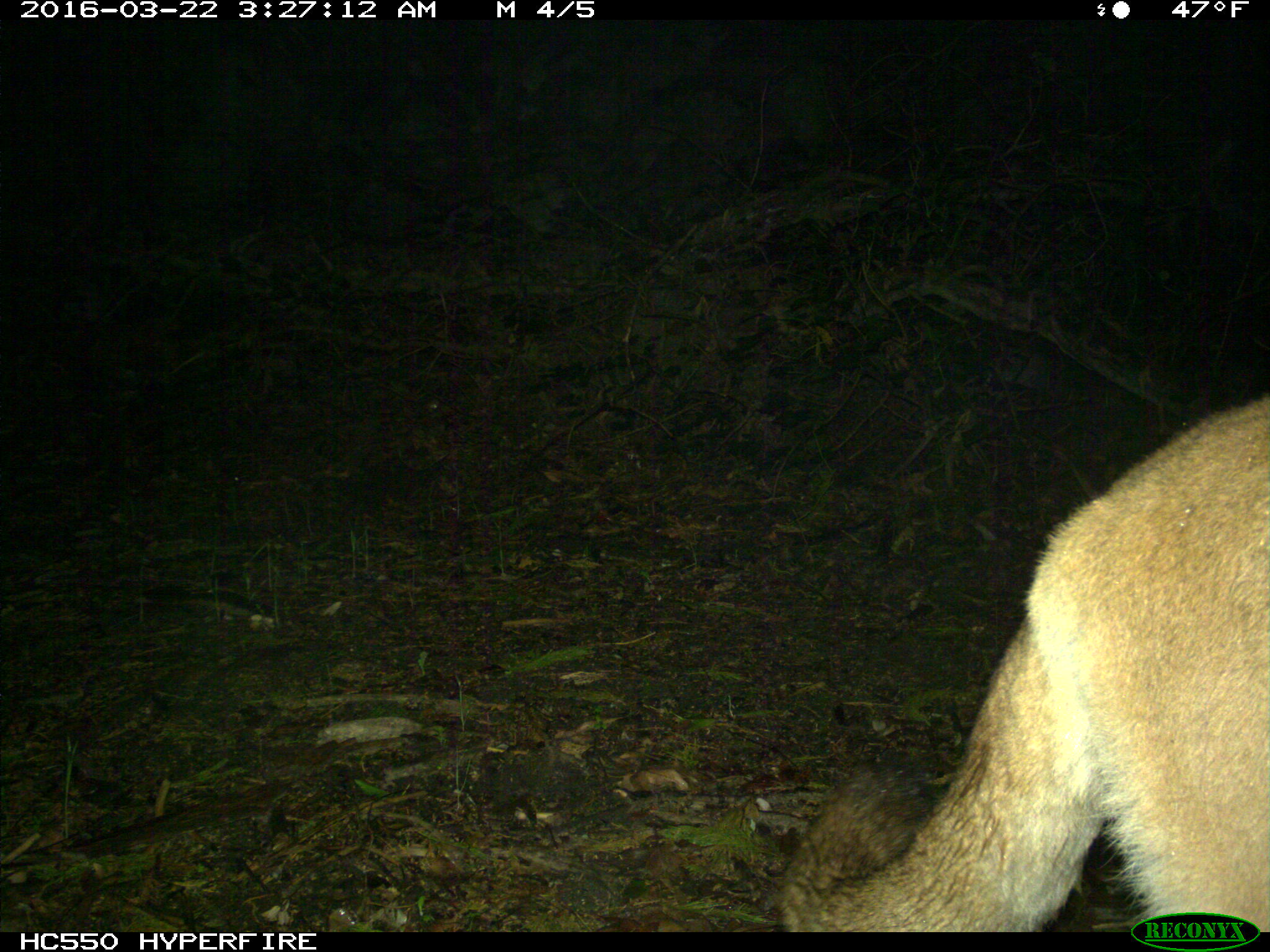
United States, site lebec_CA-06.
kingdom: Animalia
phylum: Chordata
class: Mammalia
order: Carnivora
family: Felidae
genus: Puma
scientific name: Puma concolor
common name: mountain lion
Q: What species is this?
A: Puma concolor (mountain lion).